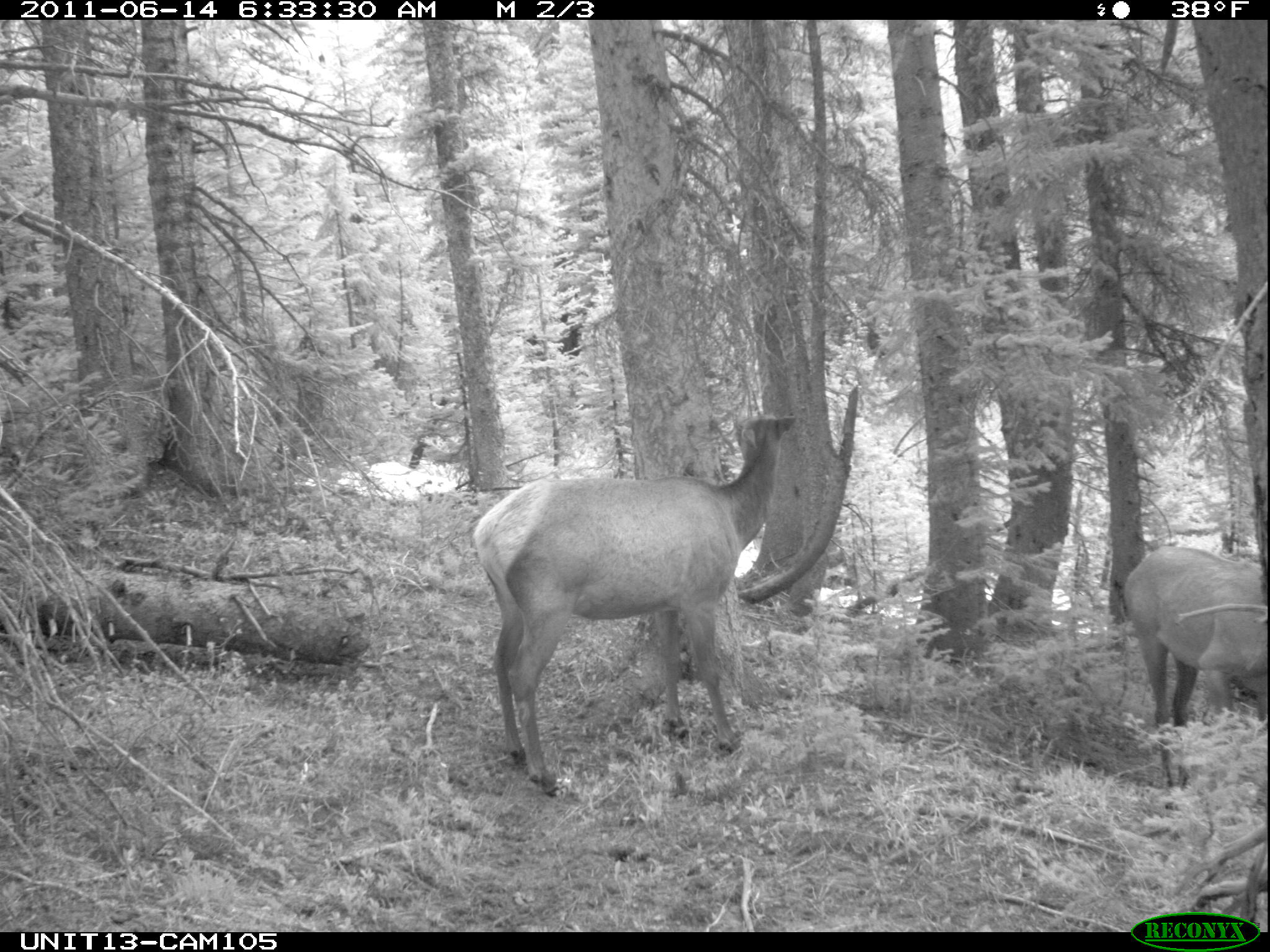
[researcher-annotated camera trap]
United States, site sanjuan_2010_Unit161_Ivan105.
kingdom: Animalia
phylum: Chordata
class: Mammalia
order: Artiodactyla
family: Cervidae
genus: Cervus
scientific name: Cervus elaphus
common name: red deer